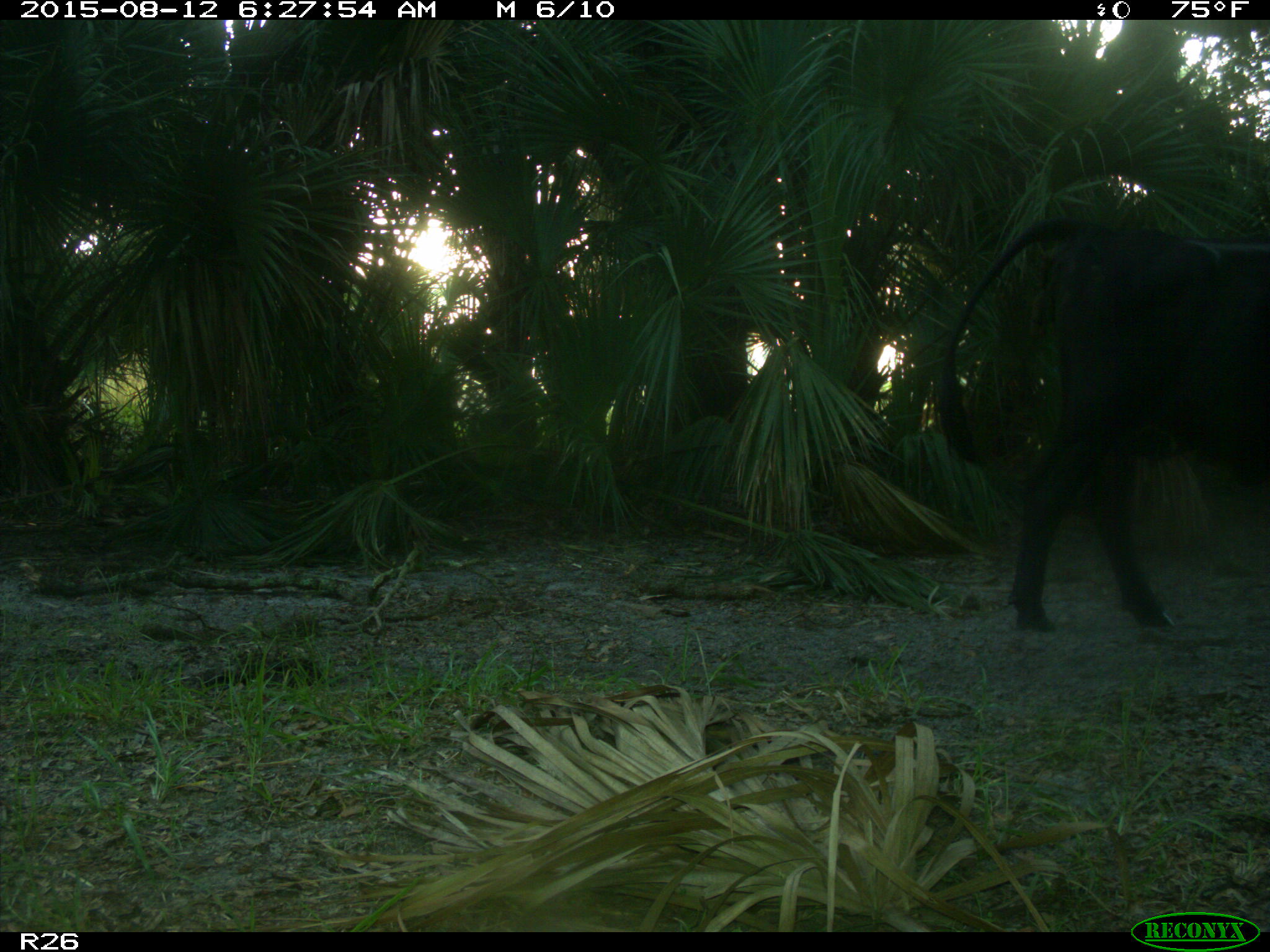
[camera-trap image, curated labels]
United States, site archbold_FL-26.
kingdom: Animalia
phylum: Chordata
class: Mammalia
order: Artiodactyla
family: Bovidae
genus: Bos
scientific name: Bos taurus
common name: domestic cow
Bos taurus (domestic cow).